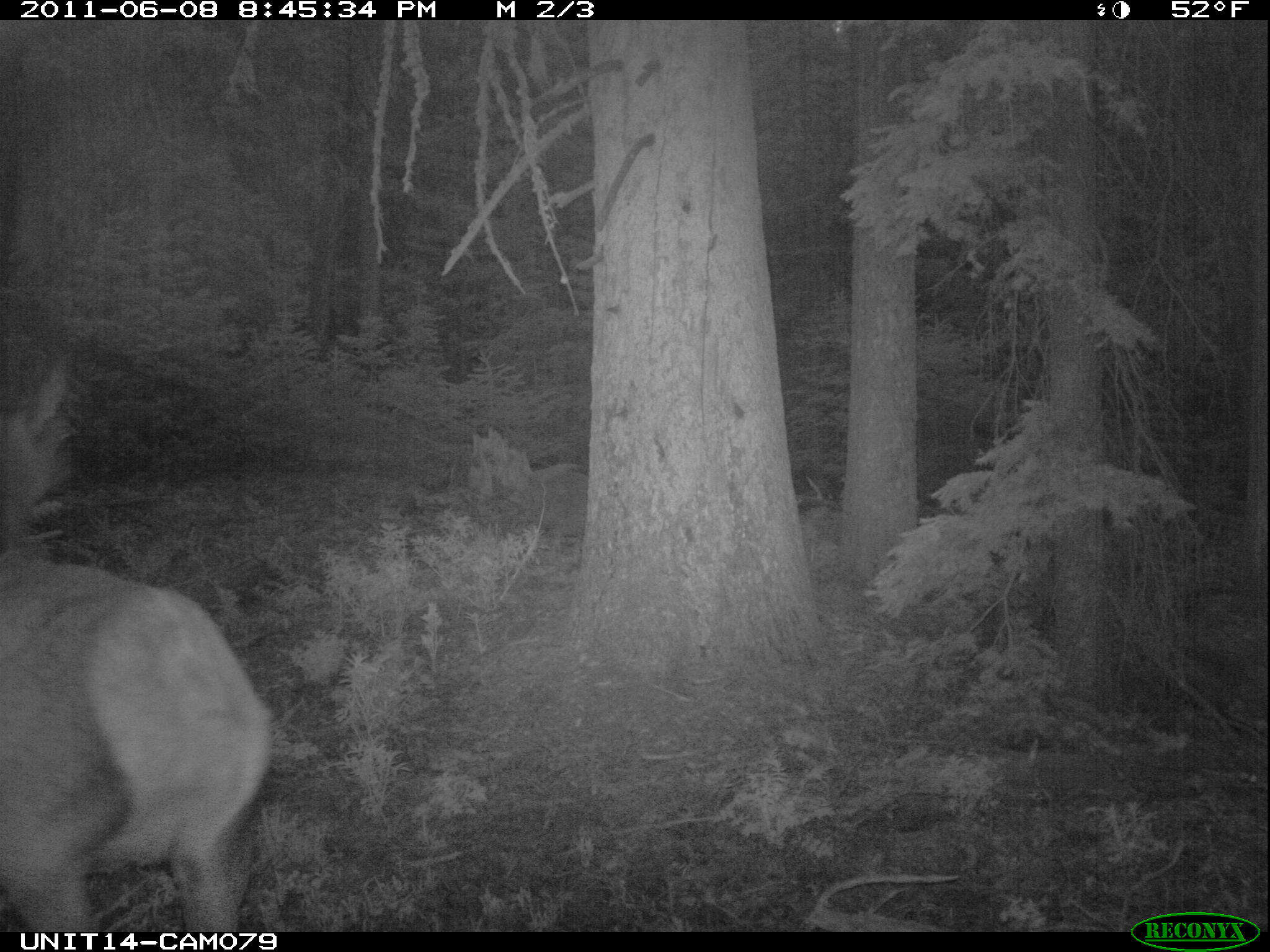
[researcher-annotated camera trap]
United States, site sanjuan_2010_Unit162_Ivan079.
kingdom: Animalia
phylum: Chordata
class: Mammalia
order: Artiodactyla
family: Cervidae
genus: Cervus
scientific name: Cervus elaphus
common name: red deer